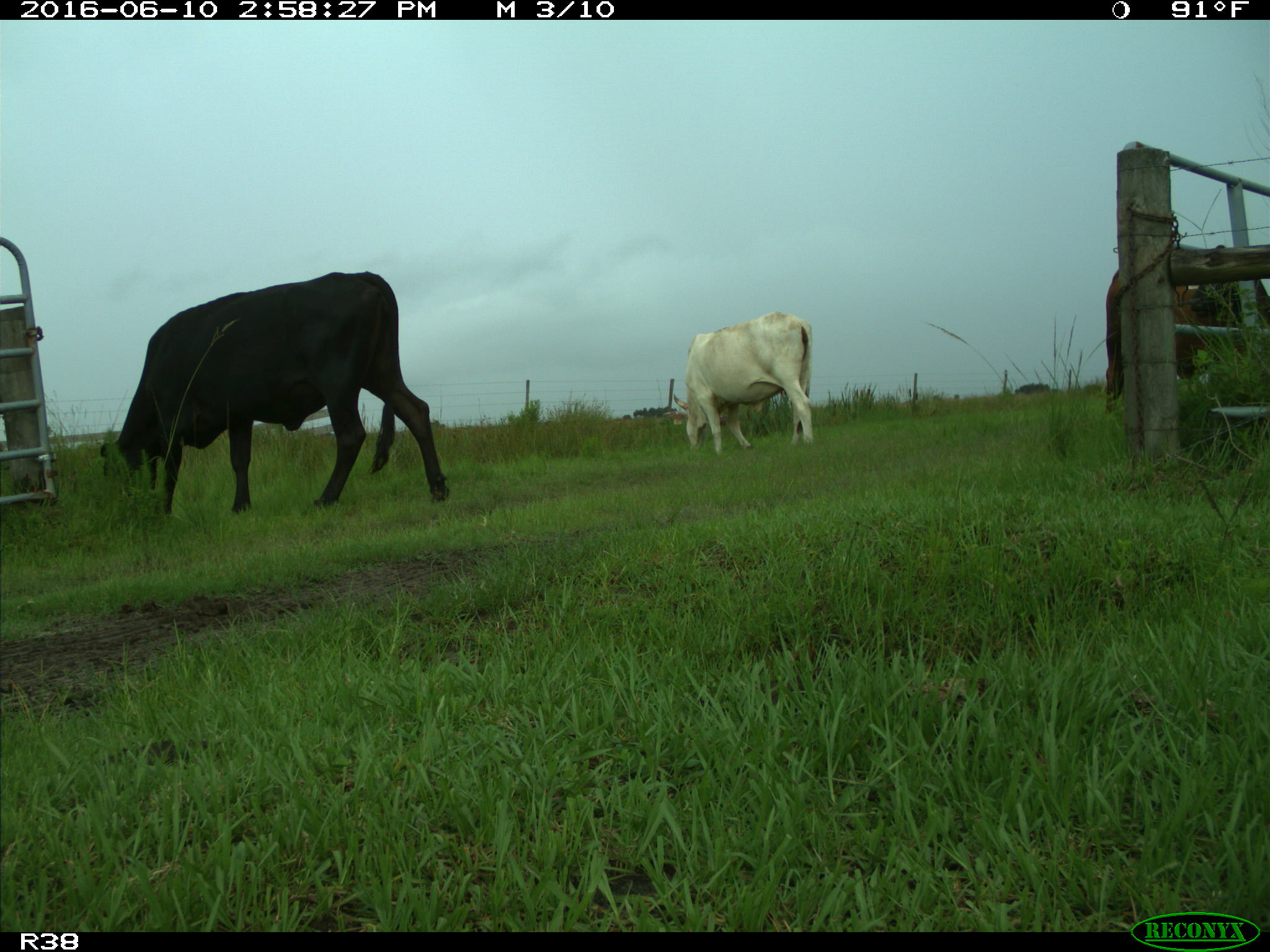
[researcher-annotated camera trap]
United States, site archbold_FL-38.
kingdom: Animalia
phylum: Chordata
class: Mammalia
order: Artiodactyla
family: Bovidae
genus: Bos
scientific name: Bos taurus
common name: domestic cow